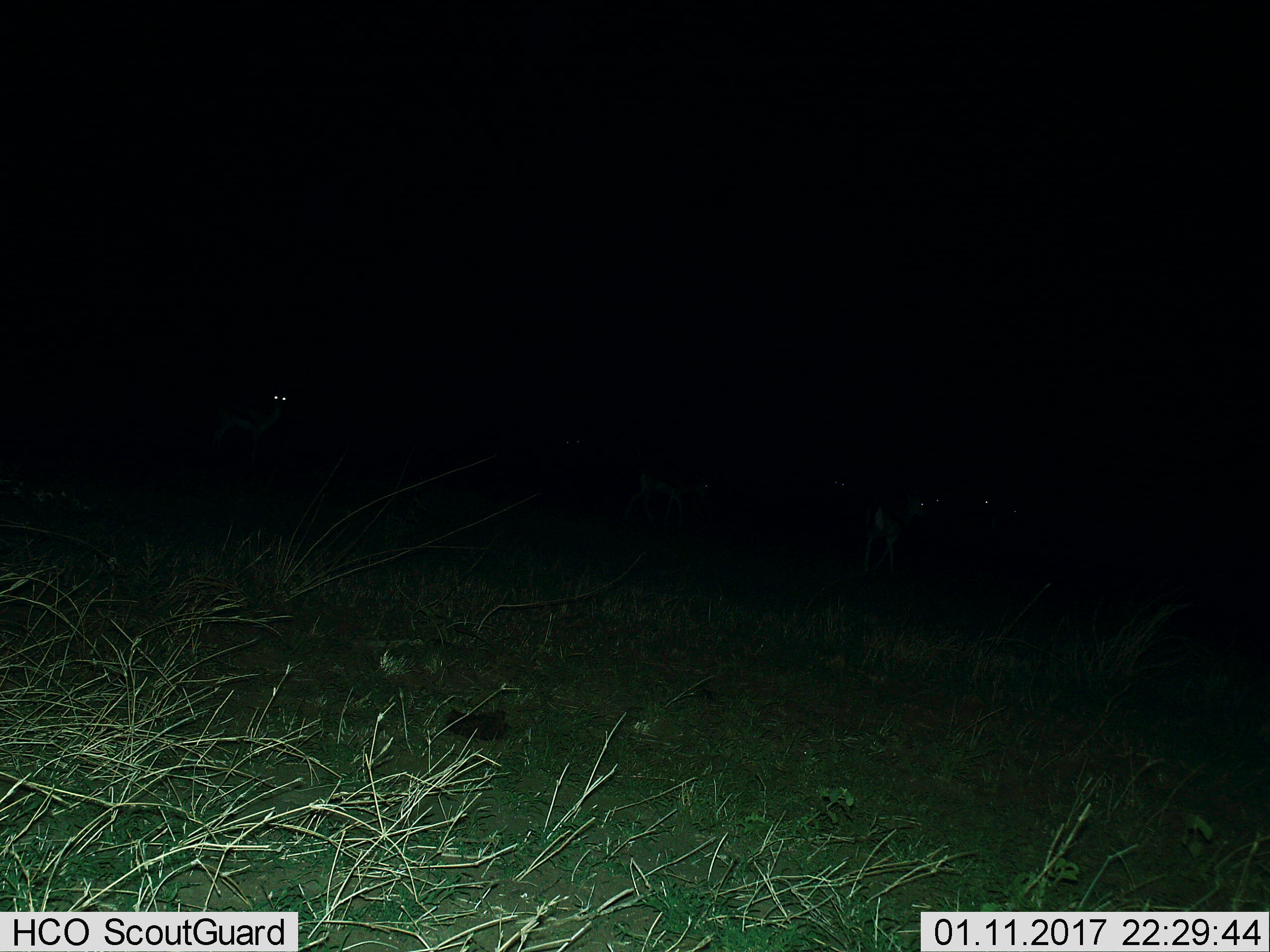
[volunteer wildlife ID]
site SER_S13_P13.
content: unidentified animal